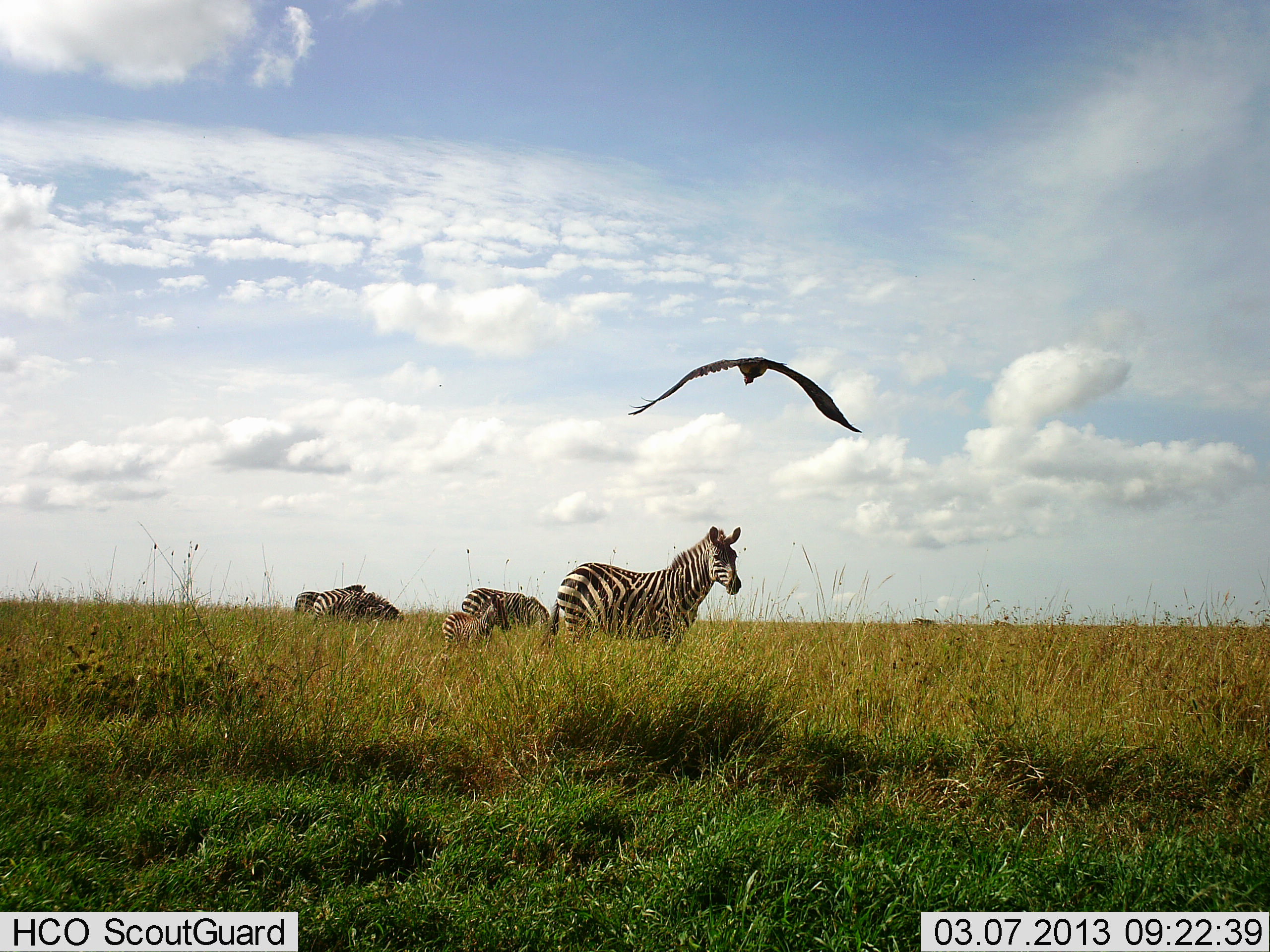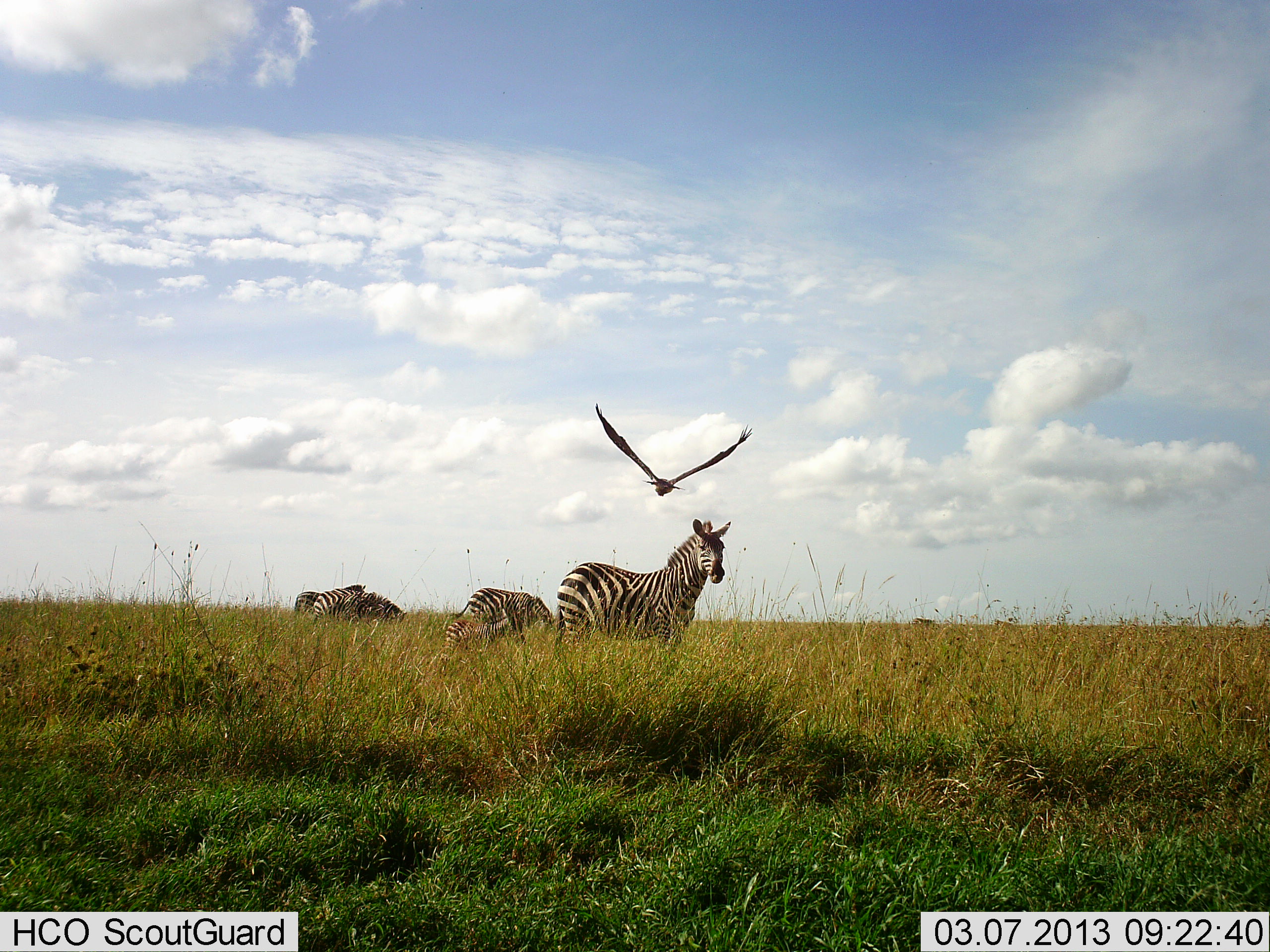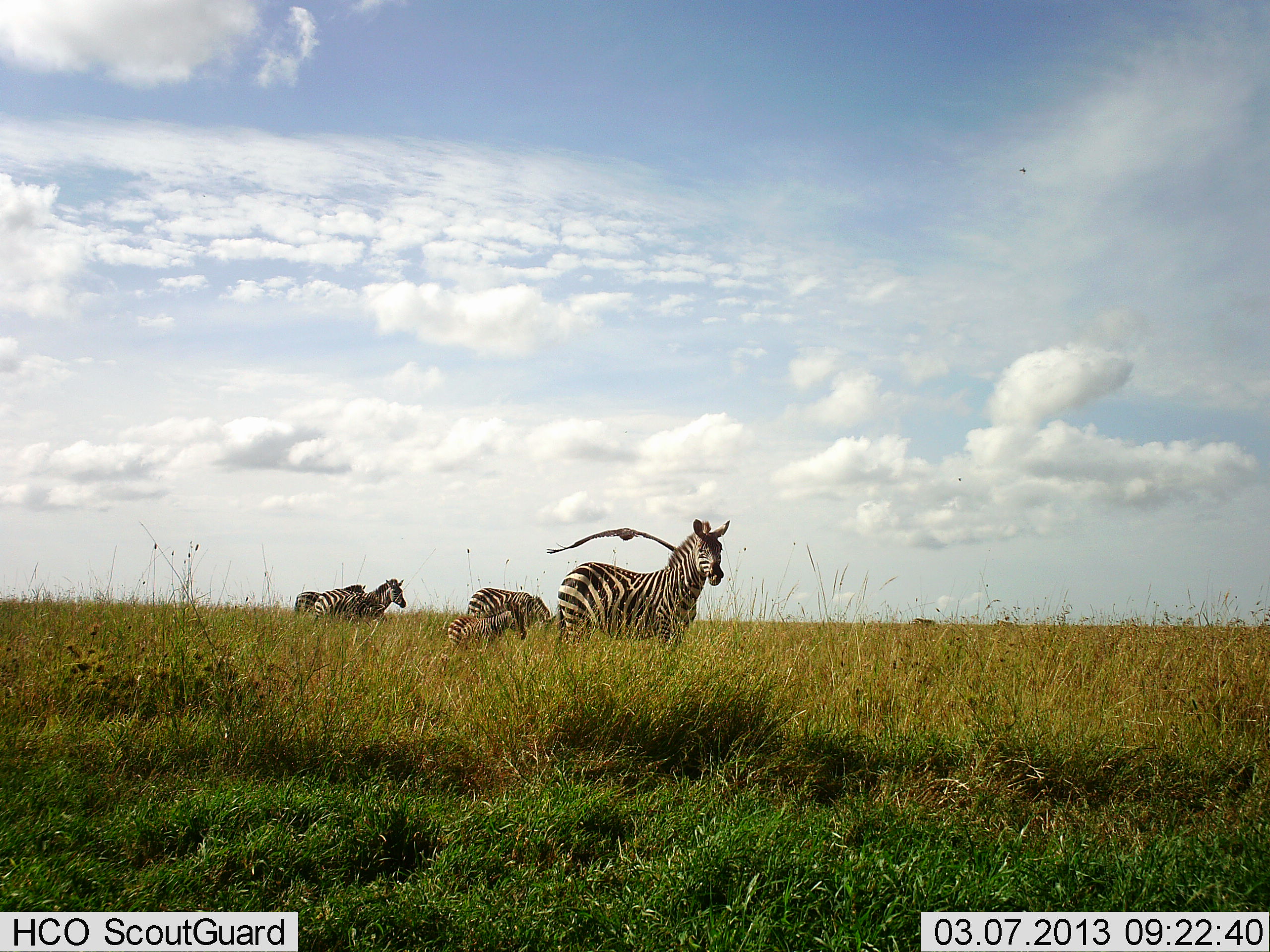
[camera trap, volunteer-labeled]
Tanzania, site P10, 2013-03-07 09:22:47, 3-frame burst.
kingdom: Animalia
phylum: Chordata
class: Aves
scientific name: Aves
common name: bird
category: otherbird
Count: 1.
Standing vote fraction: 0%.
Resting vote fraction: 0%.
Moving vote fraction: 94%.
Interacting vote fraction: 6%.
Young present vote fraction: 0%.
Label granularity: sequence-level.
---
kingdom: Animalia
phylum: Chordata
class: Mammalia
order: Perissodactyla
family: Equidae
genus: Equus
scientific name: Equus quagga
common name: plains zebra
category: zebra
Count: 4.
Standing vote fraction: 89%.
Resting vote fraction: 0%.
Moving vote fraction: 6%.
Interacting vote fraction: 0%.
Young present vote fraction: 50%.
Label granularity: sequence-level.